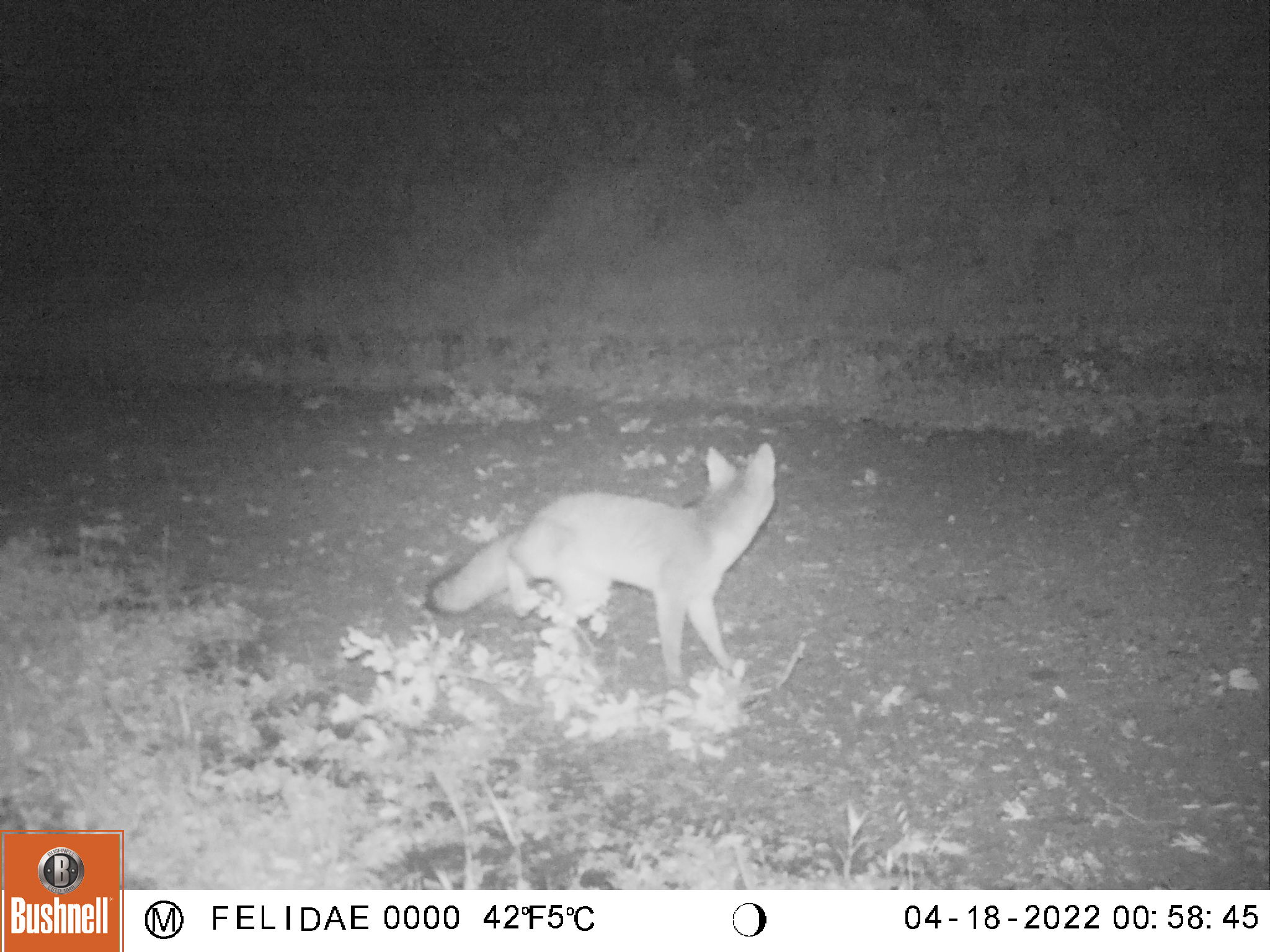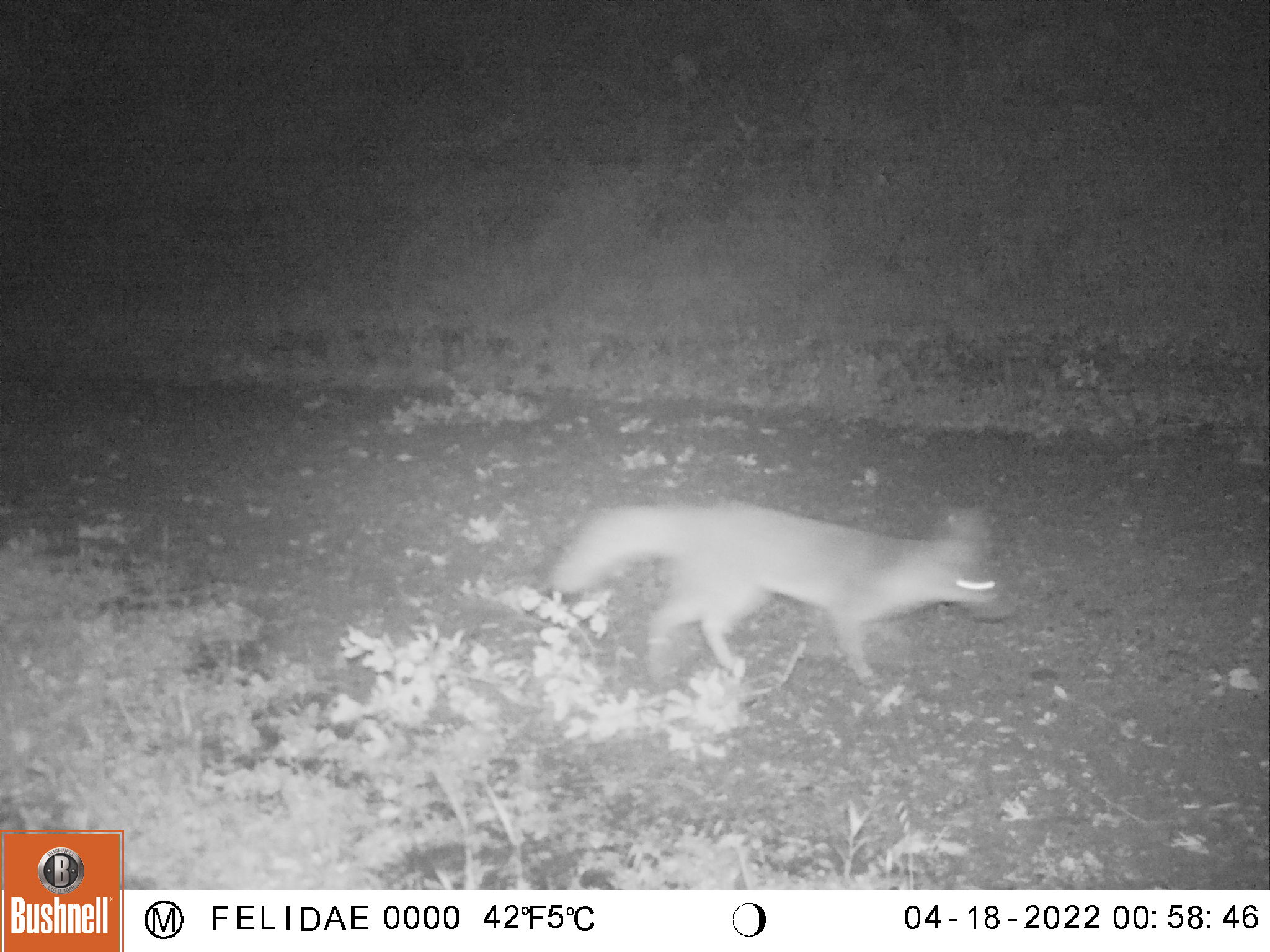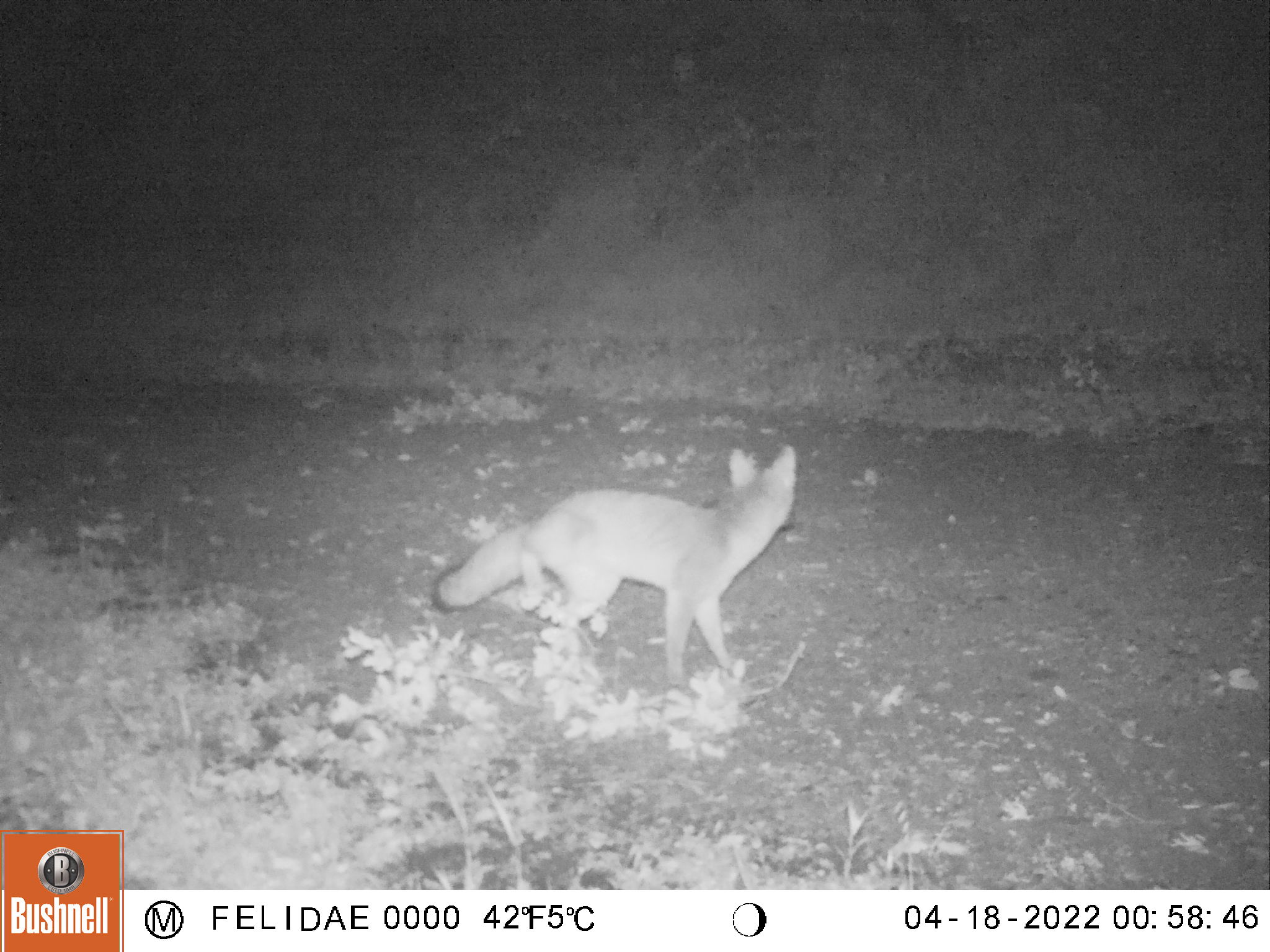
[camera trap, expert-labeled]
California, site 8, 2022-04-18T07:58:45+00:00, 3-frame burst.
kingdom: Animalia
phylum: Chordata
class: Mammalia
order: Carnivora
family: Canidae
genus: Urocyon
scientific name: Urocyon cinereoargenteus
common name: gray fox